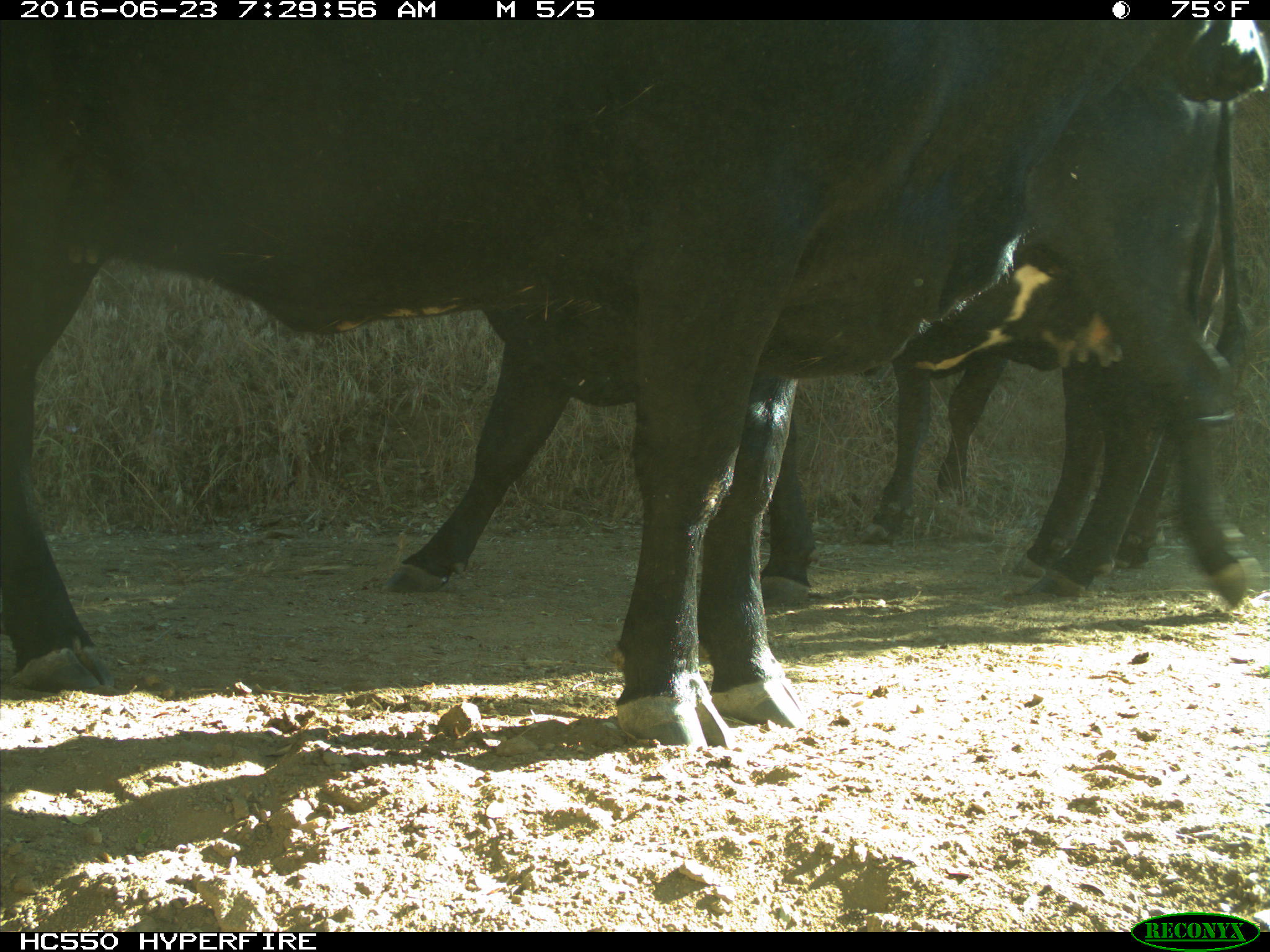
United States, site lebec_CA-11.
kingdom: Animalia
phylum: Chordata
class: Mammalia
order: Artiodactyla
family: Bovidae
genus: Bos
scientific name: Bos taurus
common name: domestic cow